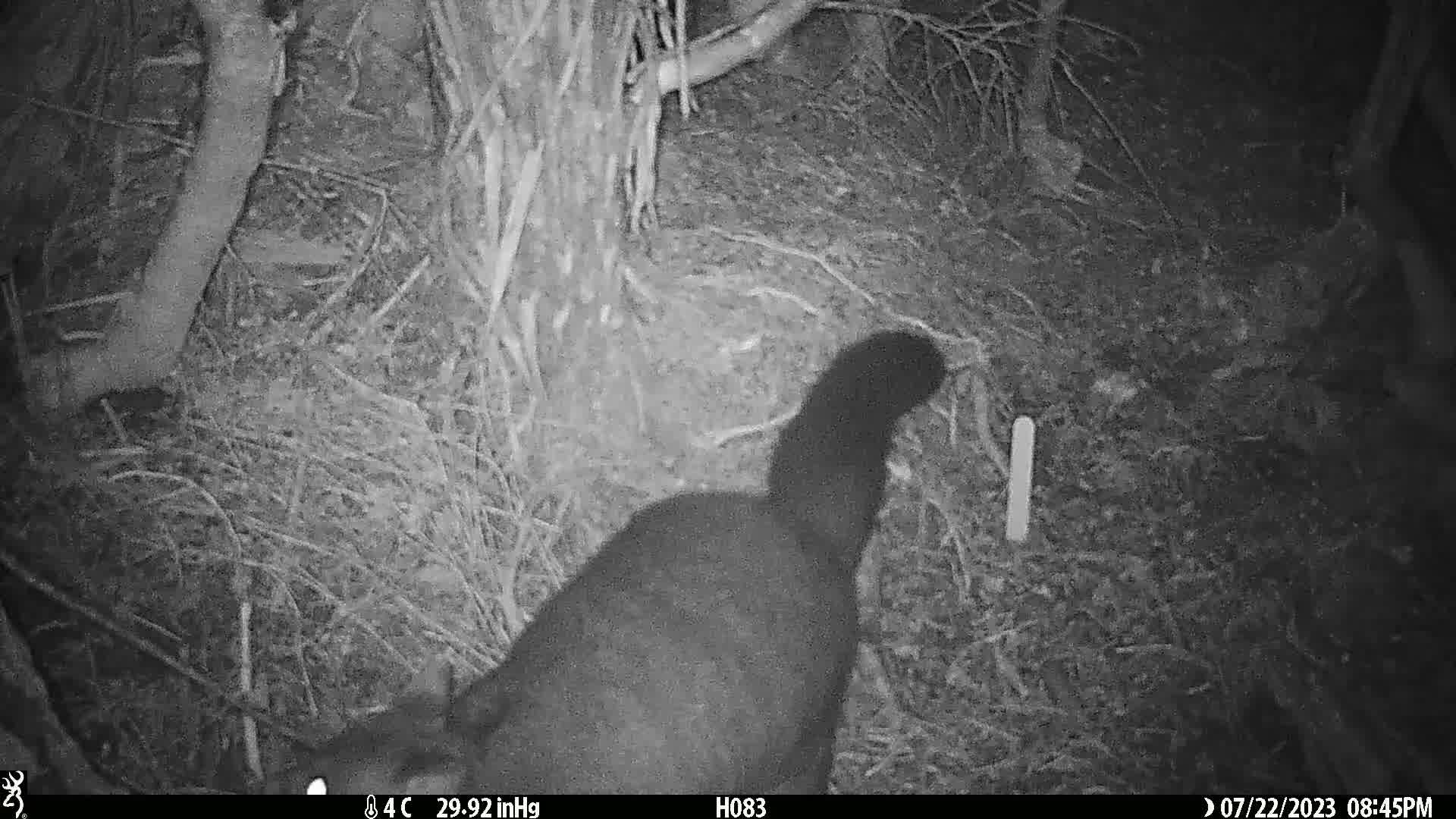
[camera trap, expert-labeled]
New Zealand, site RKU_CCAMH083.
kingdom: Animalia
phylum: Chordata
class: Mammalia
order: Diprotodontia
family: Phalangeridae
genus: Trichosurus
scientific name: Trichosurus vulpecula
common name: common brushtail possum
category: possum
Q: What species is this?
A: Possum (common brushtail possum) (Trichosurus vulpecula).